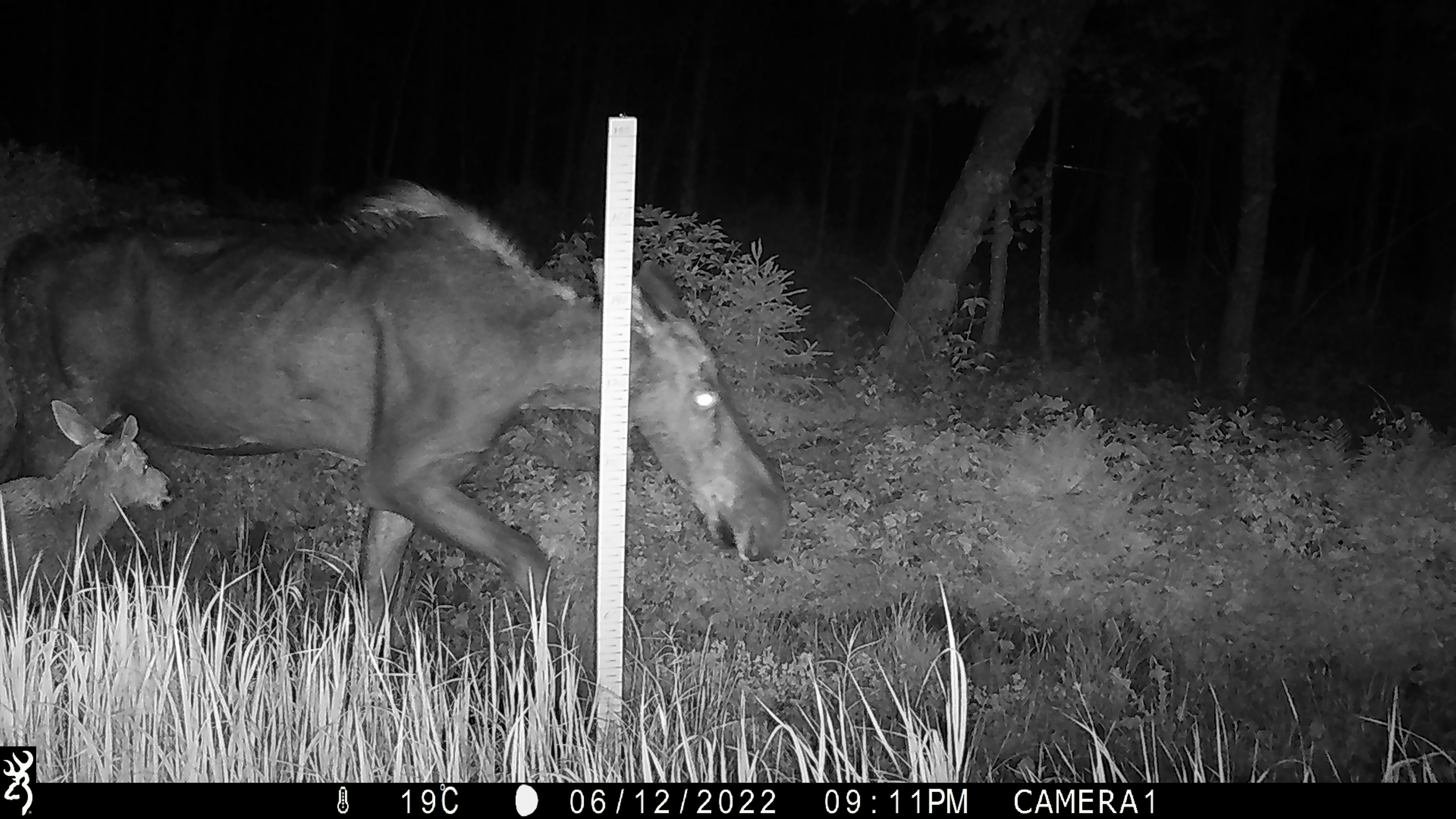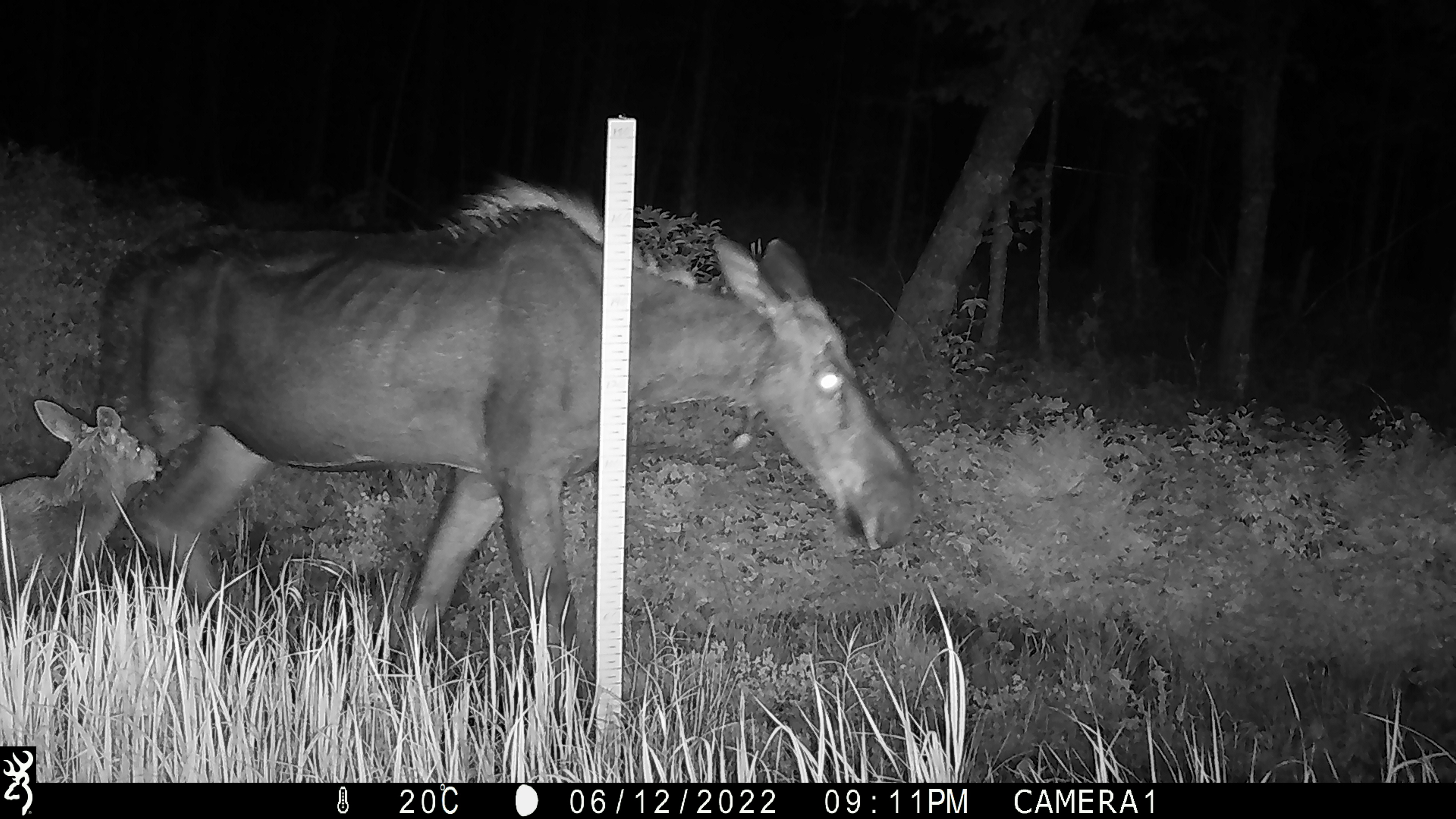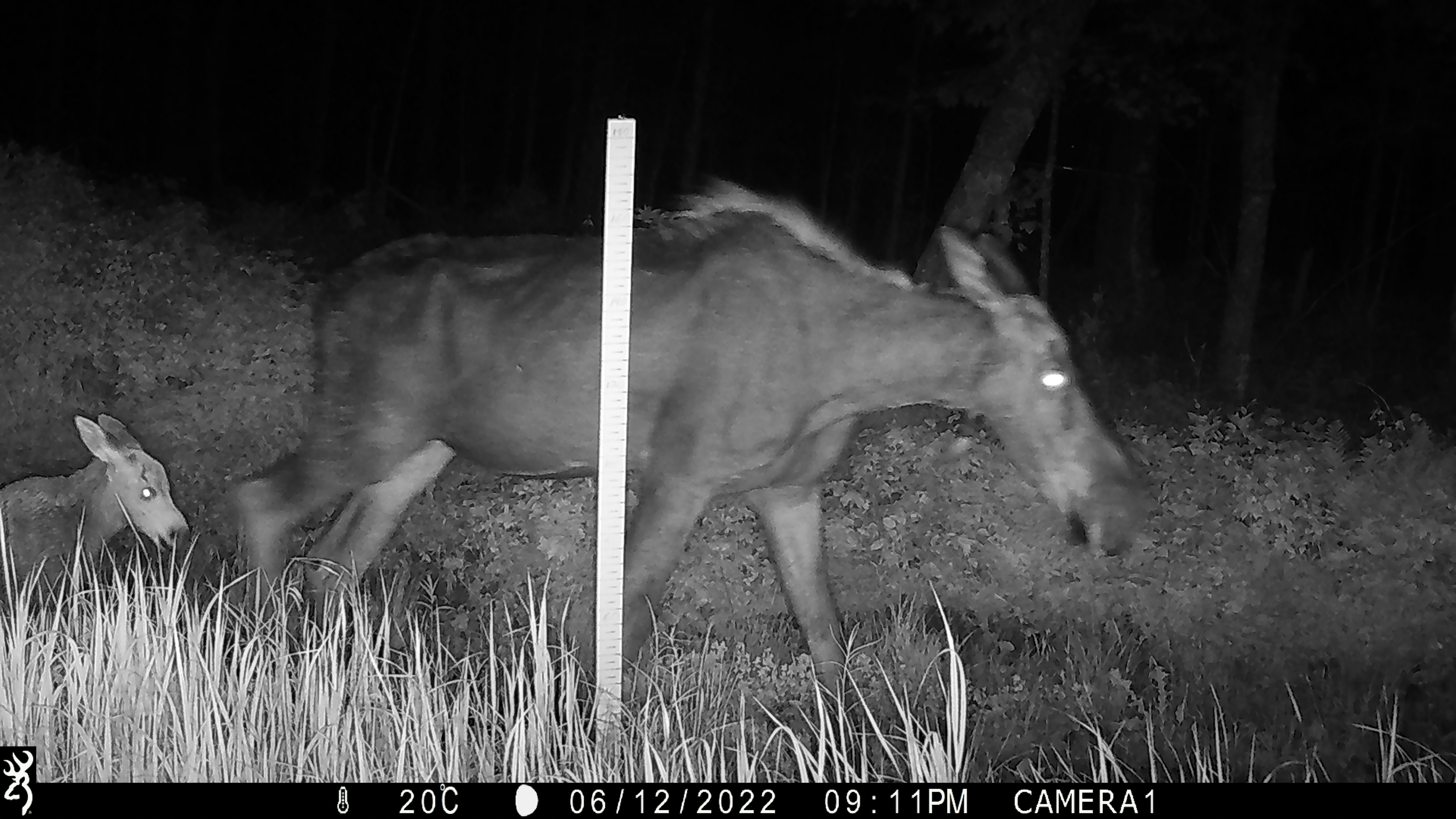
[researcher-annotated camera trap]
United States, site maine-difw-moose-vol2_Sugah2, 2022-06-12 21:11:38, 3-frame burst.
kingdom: Animalia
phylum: Chordata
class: Mammalia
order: Artiodactyla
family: Cervidae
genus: Alces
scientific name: Alces alces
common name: moose